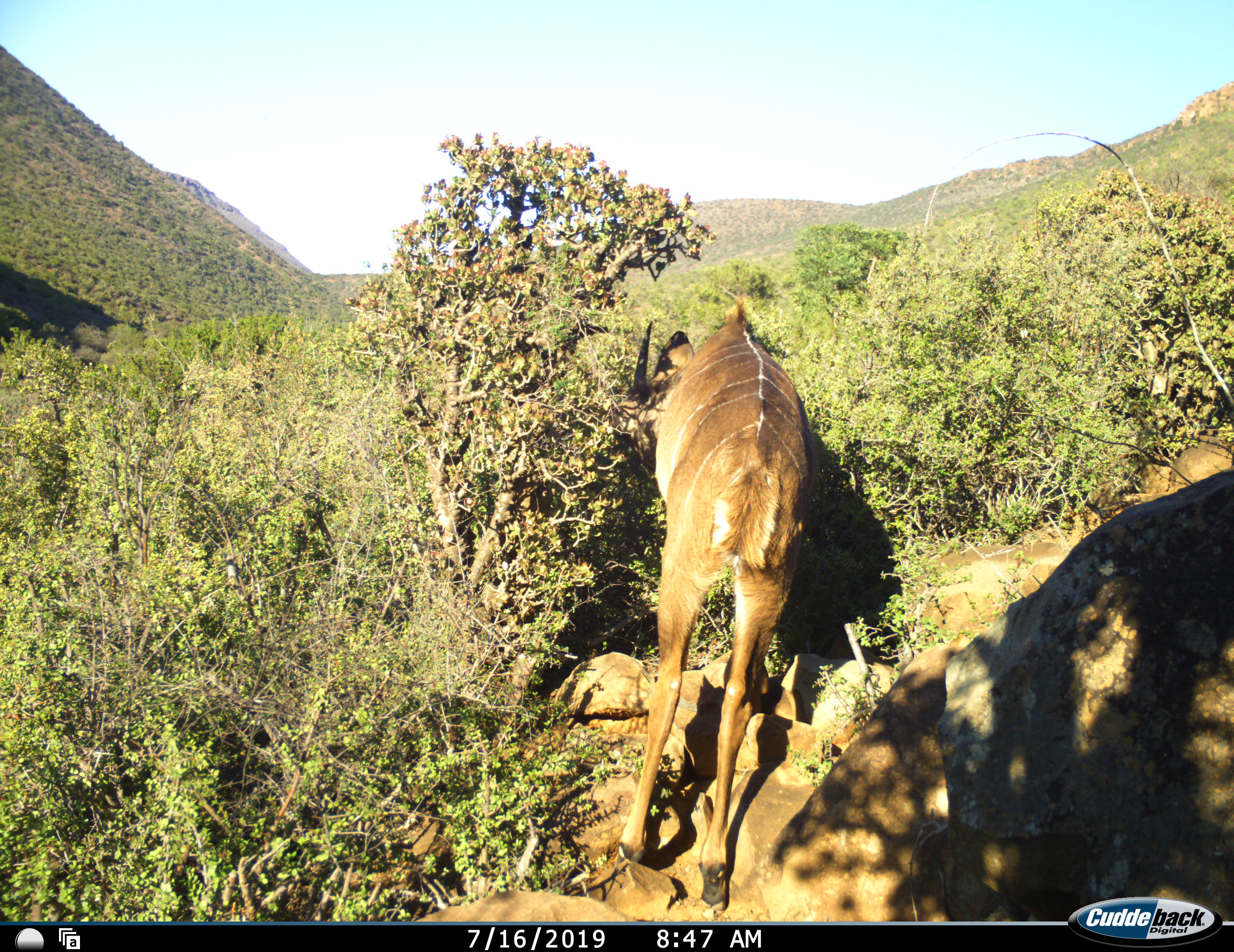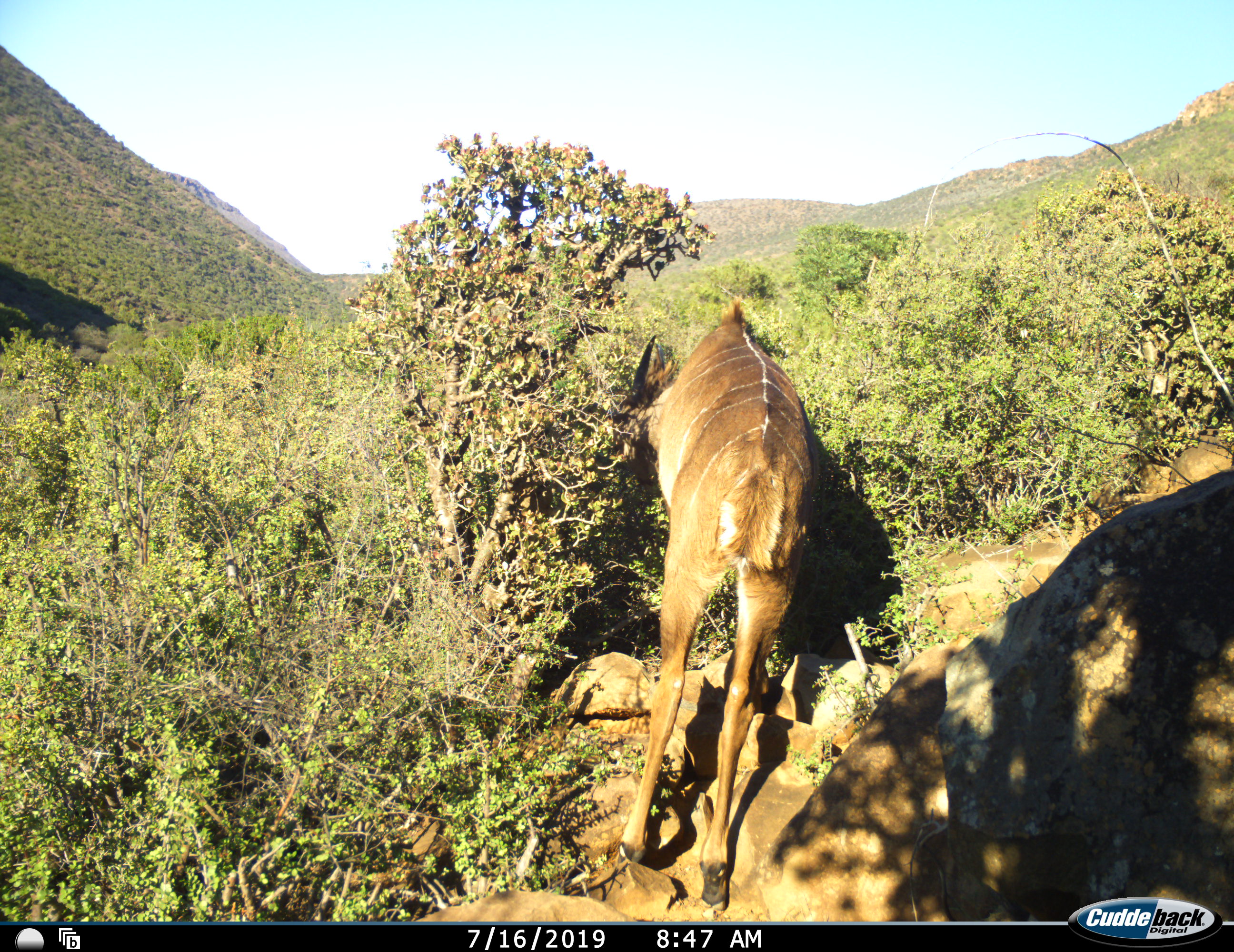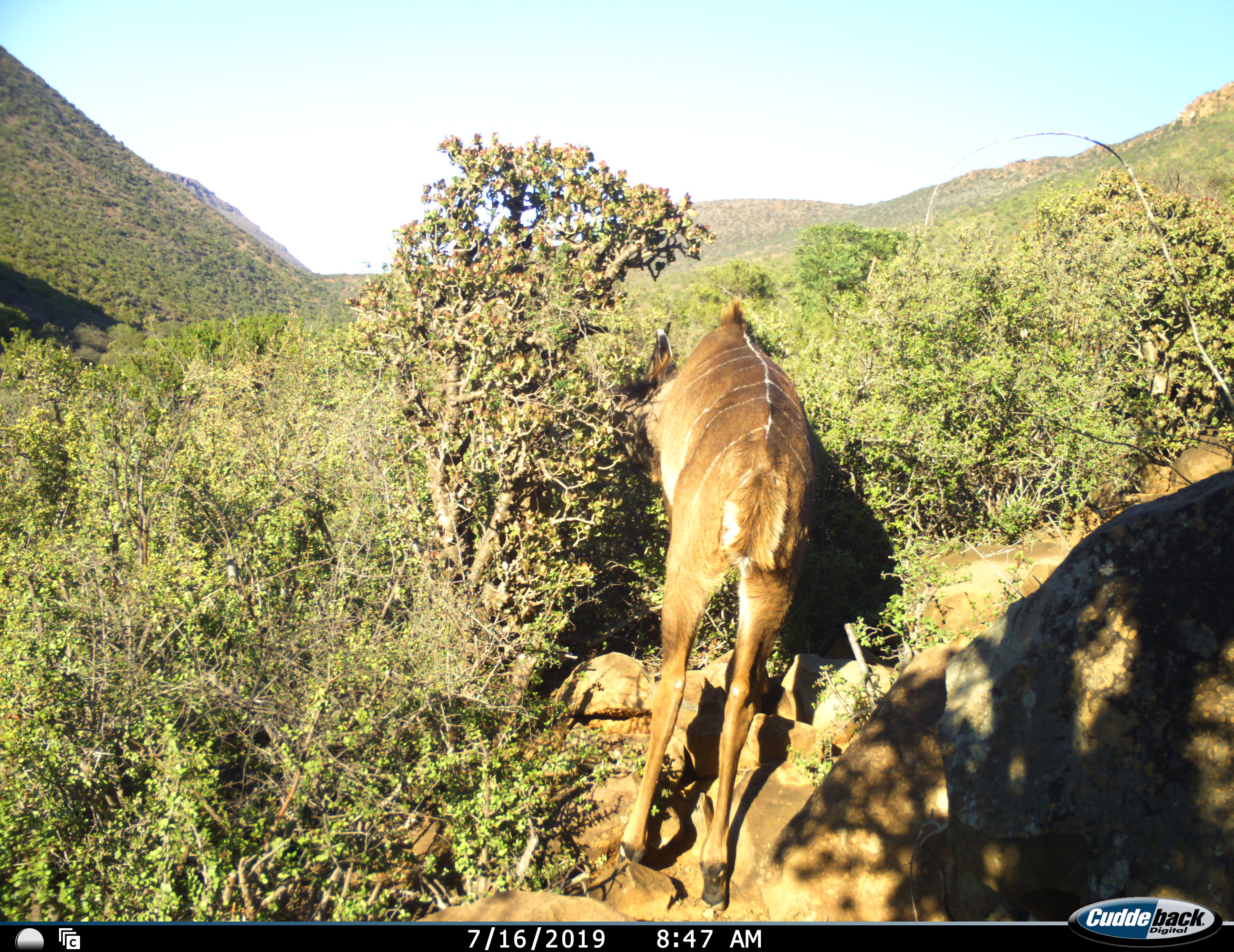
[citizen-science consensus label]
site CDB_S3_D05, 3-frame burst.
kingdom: Animalia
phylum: Chordata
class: Mammalia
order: Artiodactyla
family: Bovidae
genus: Tragelaphus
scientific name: Tragelaphus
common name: kudu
Kudu (Tragelaphus), count 1. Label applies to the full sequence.